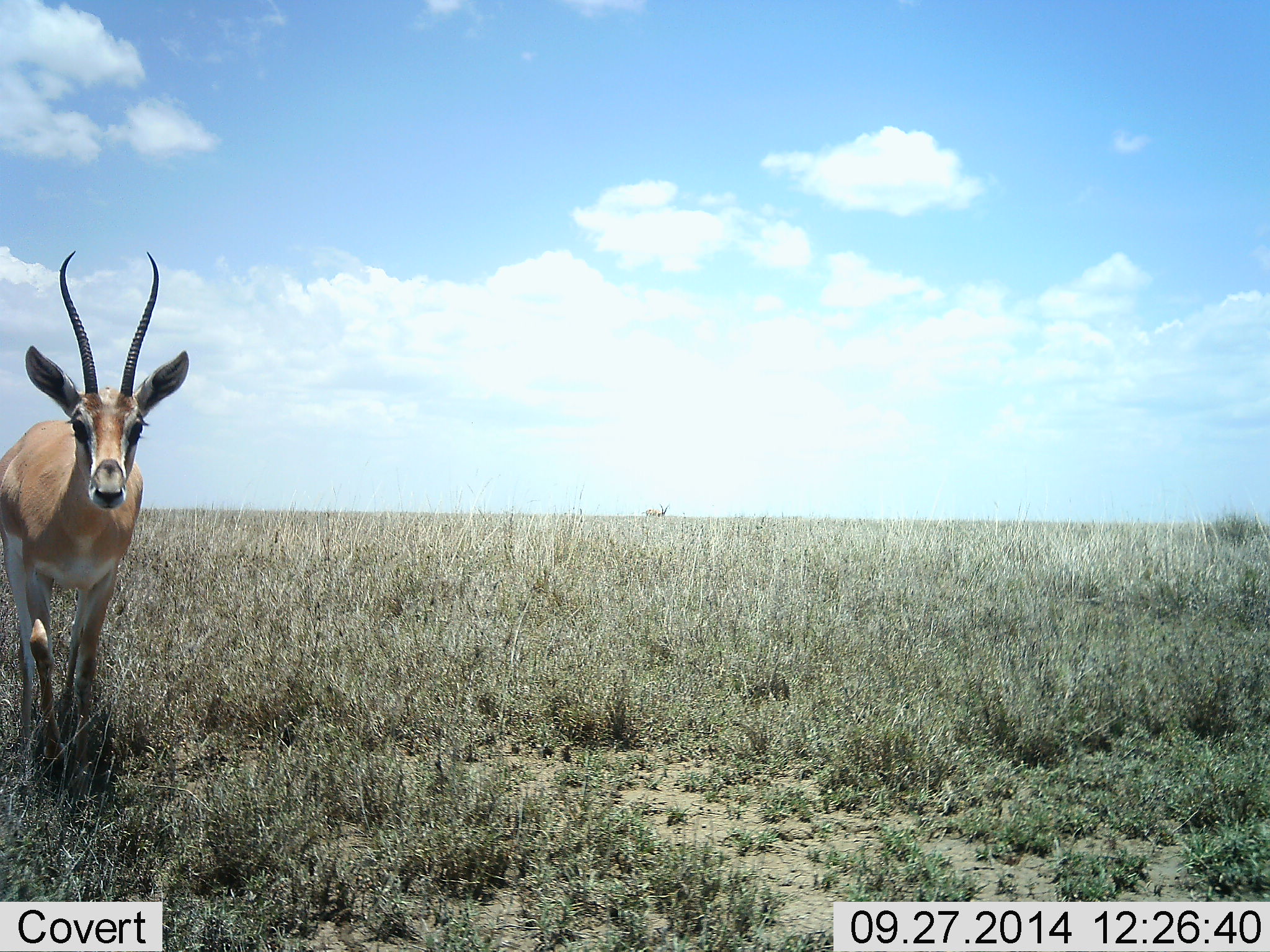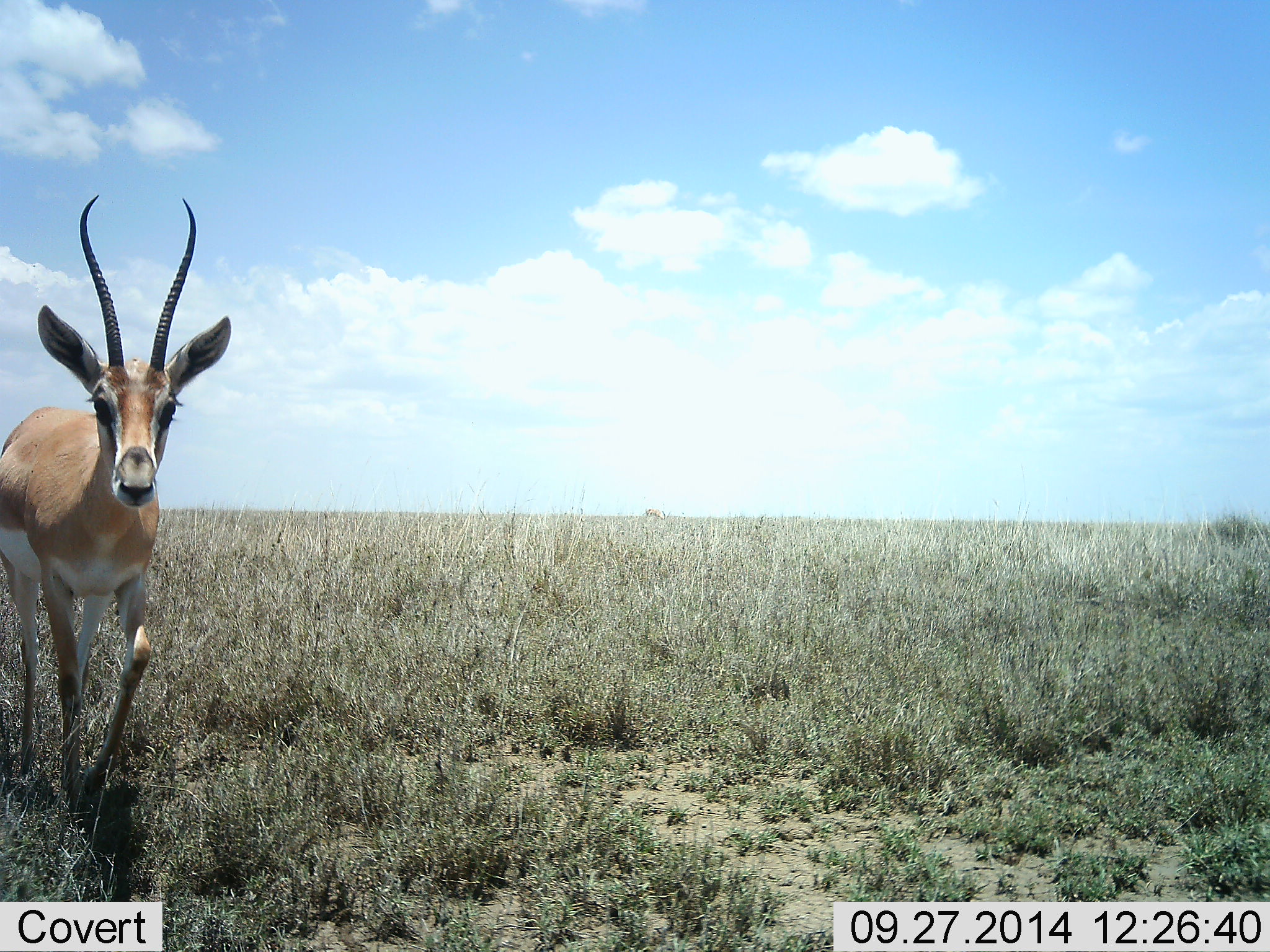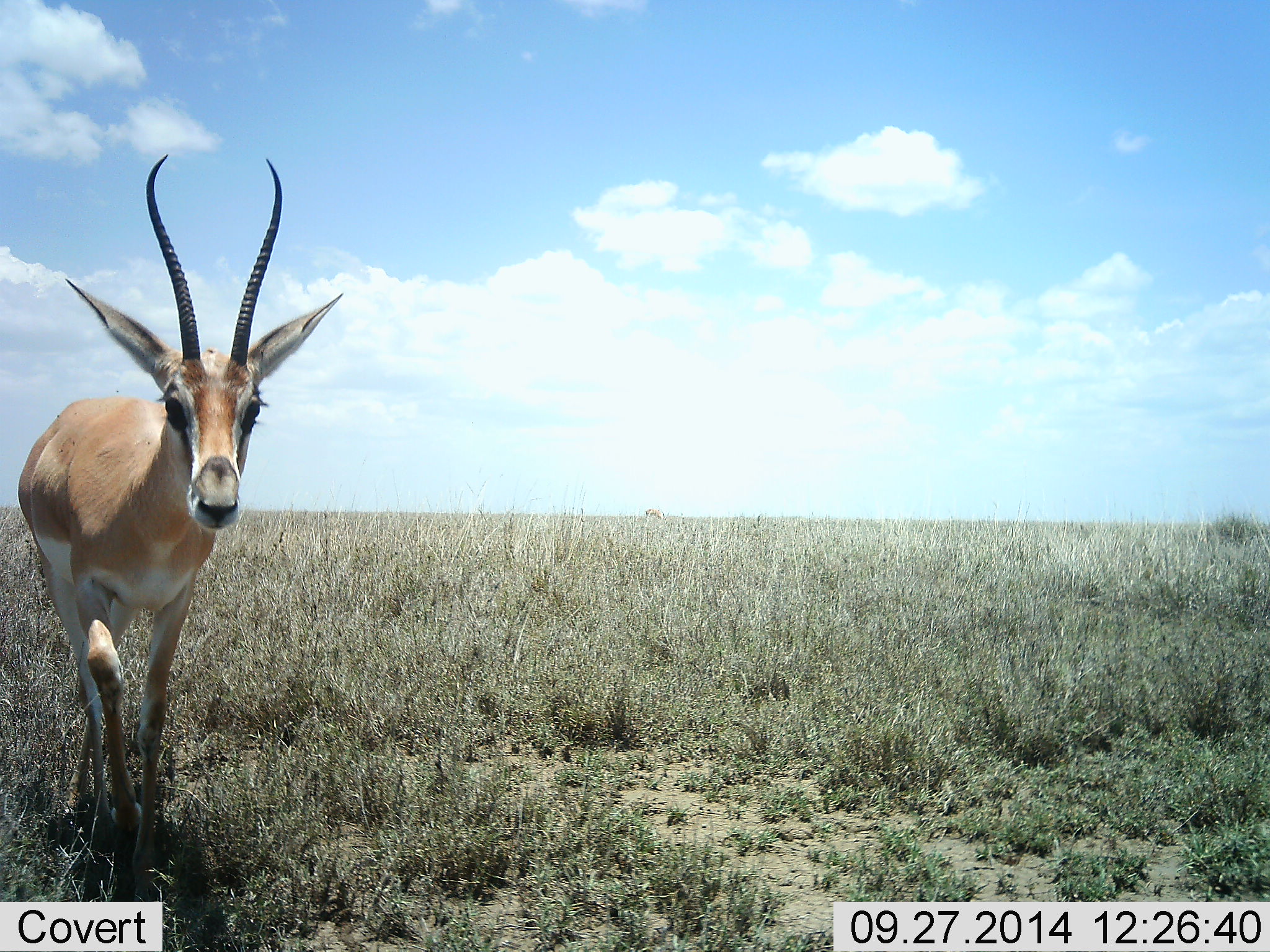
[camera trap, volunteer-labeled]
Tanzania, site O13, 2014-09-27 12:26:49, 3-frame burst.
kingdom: Animalia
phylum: Chordata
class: Mammalia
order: Artiodactyla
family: Bovidae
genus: Nanger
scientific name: Nanger granti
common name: grant's gazelle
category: gazellegrants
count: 1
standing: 0%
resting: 0%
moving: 100%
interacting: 0%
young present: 0%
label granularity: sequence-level